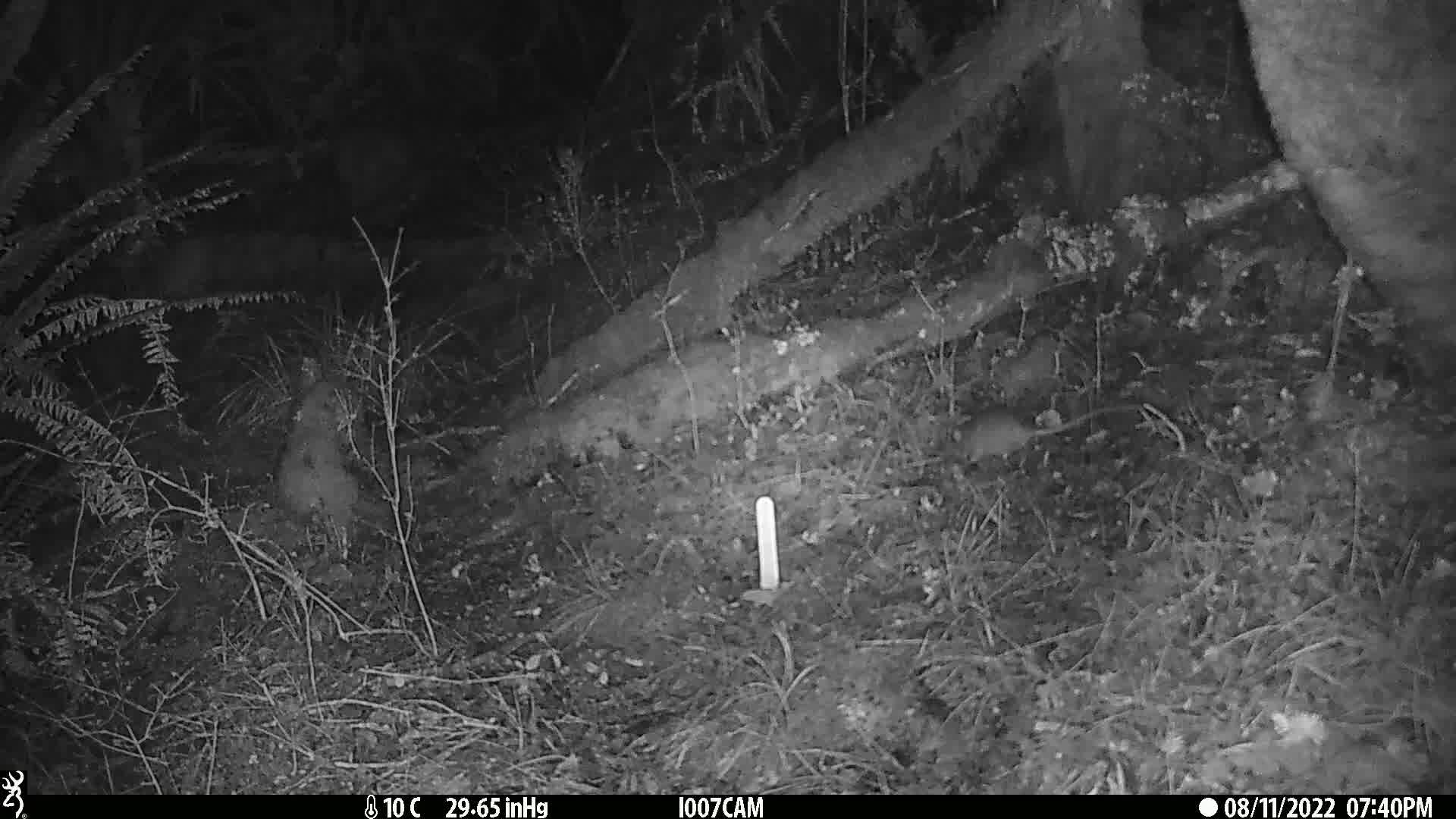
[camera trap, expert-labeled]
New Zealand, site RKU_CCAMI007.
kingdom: Animalia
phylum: Chordata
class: Mammalia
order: Rodentia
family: Muridae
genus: Rattus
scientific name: Rattus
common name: rat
Rat (Rattus).